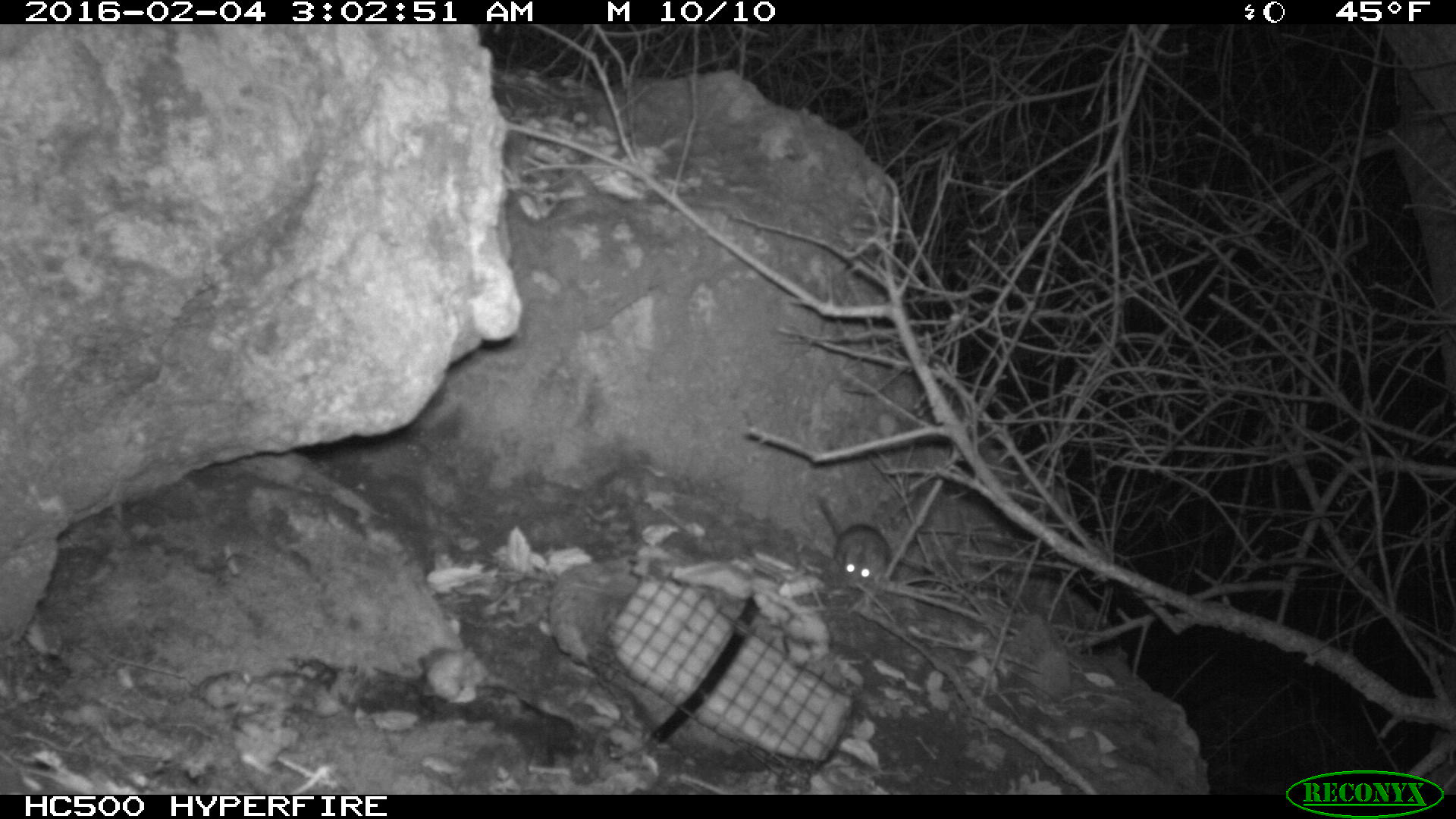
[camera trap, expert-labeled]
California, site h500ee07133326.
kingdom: Animalia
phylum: Chordata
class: Mammalia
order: Rodentia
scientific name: Rodentia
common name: rodent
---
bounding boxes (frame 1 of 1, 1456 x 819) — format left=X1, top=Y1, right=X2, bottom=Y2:
rodent: left=818, top=494, right=891, bottom=589